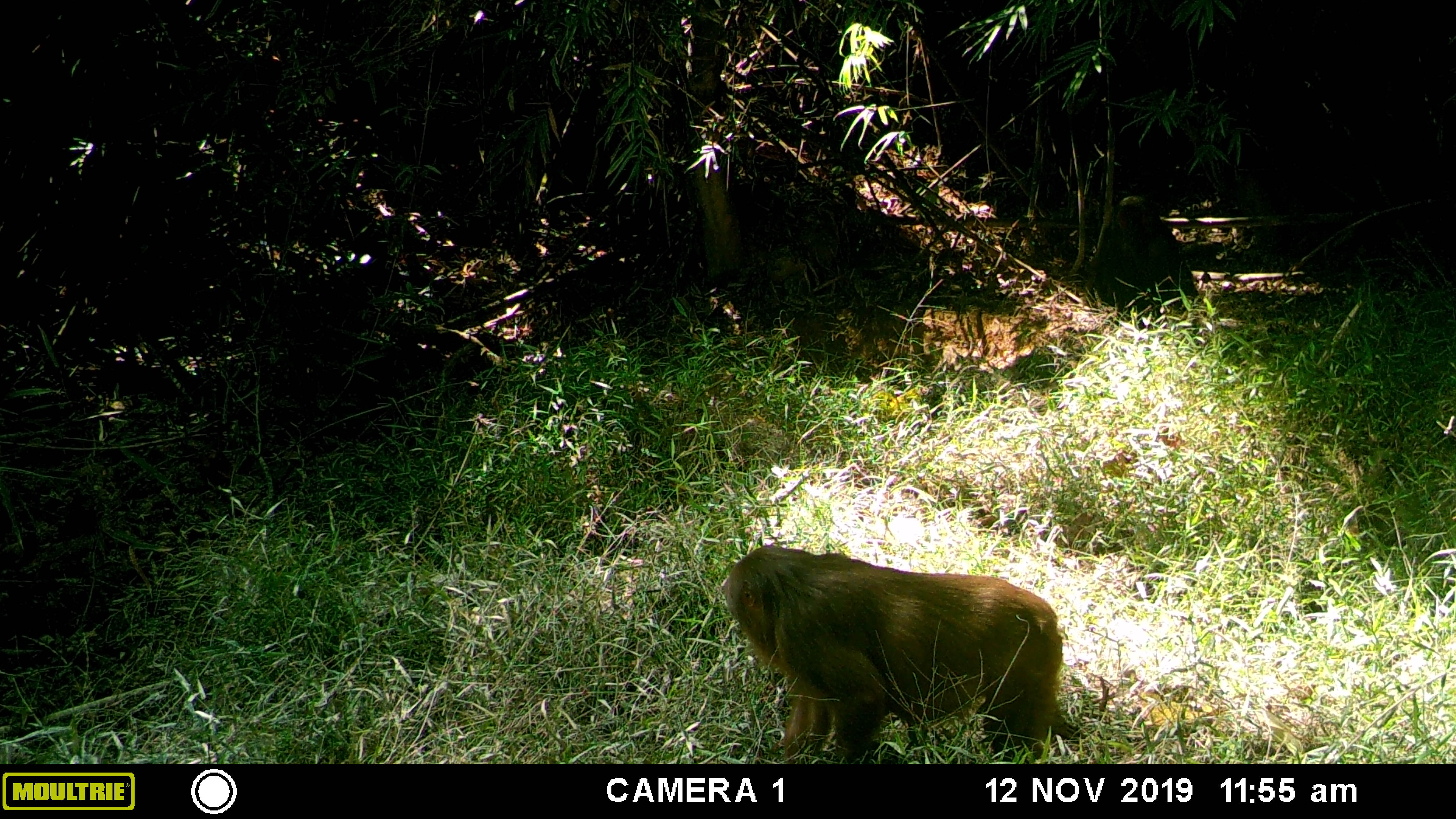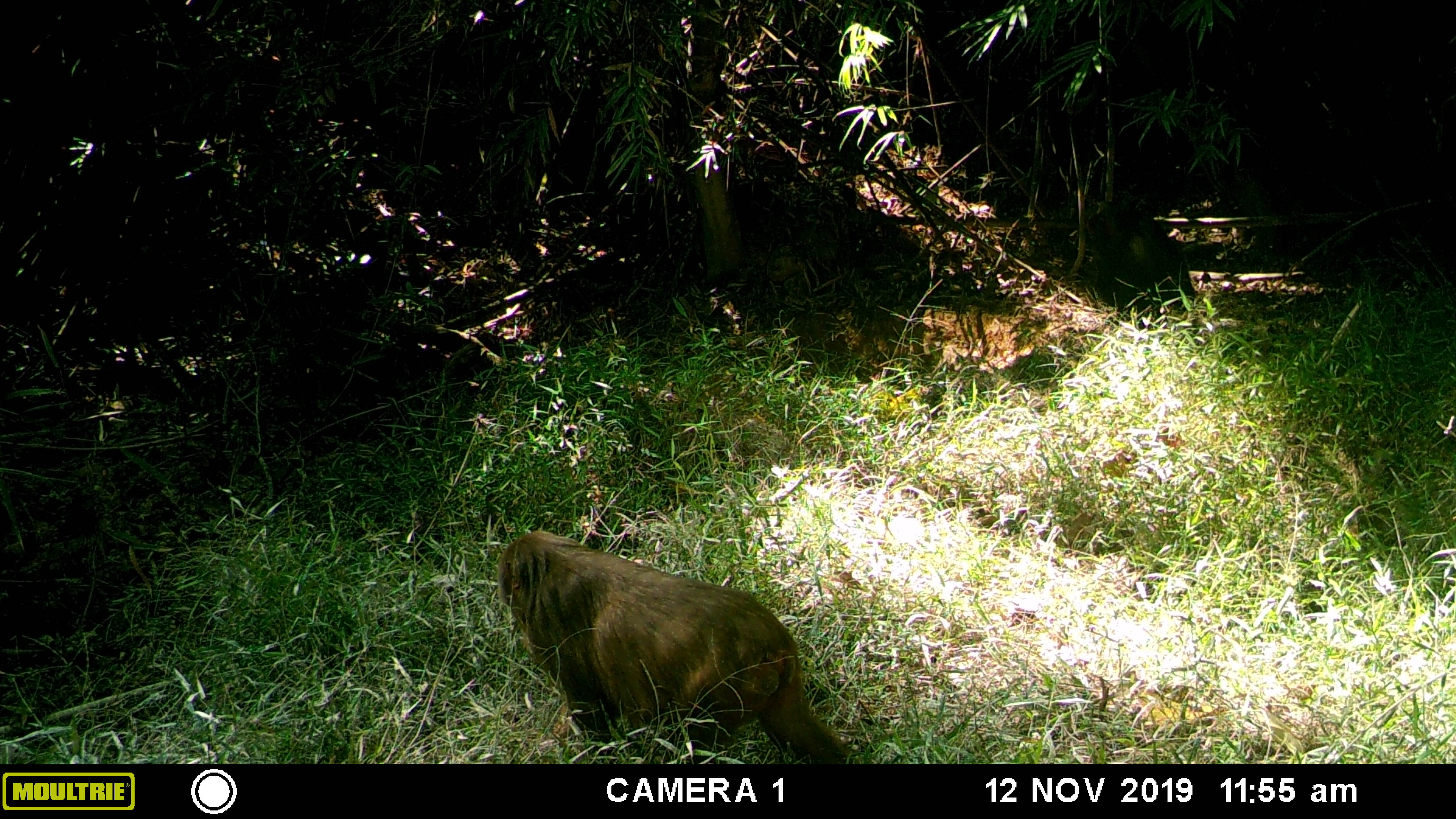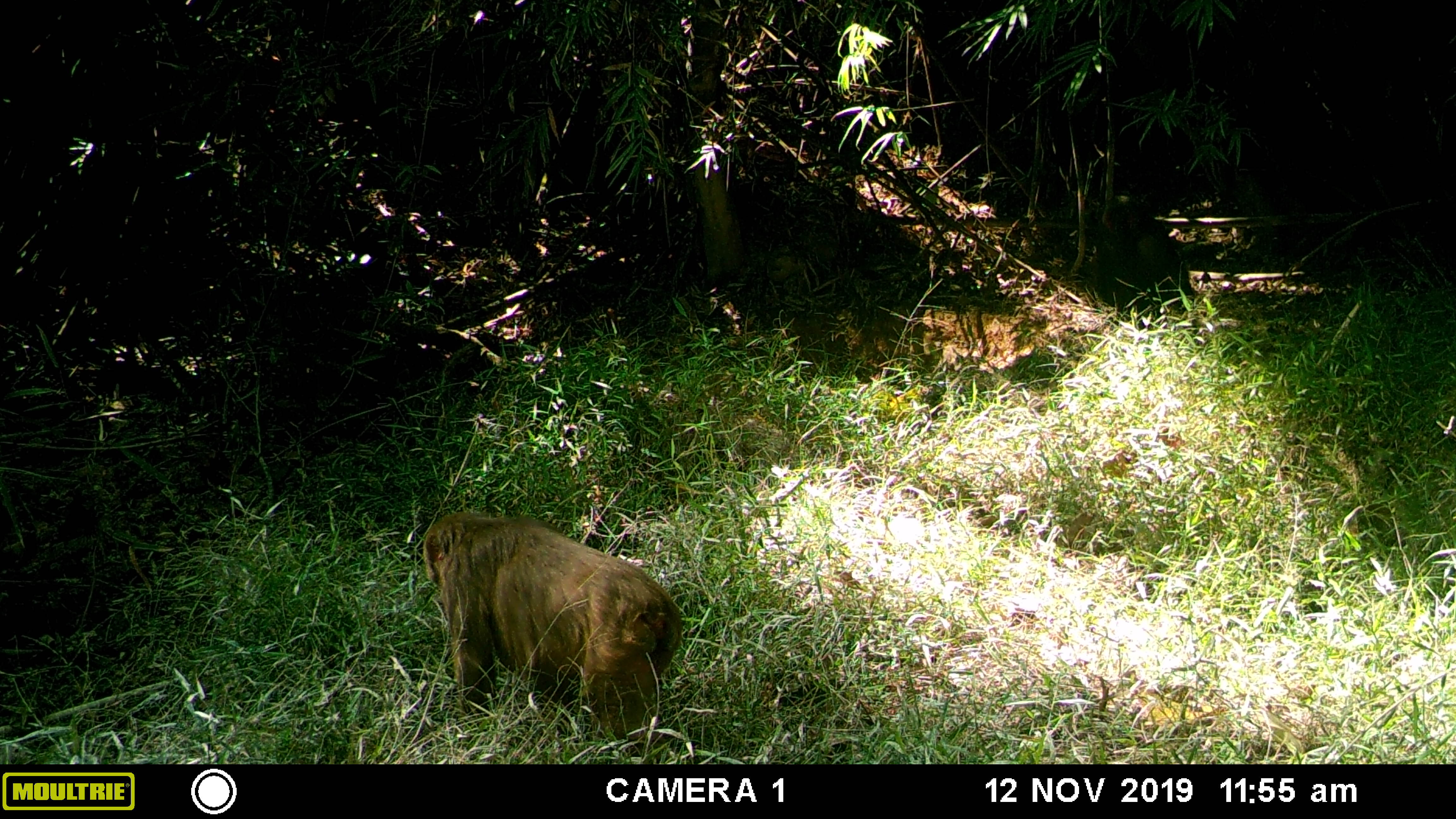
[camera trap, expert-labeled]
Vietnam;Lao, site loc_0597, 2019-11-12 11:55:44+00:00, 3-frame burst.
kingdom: Animalia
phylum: Chordata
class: Mammalia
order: Primates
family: Cercopithecidae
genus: Macaca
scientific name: Macaca arctoides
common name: stump-tailed macaque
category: stump tailed macaque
Stump tailed macaque (stump-tailed macaque) (Macaca arctoides). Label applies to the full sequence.